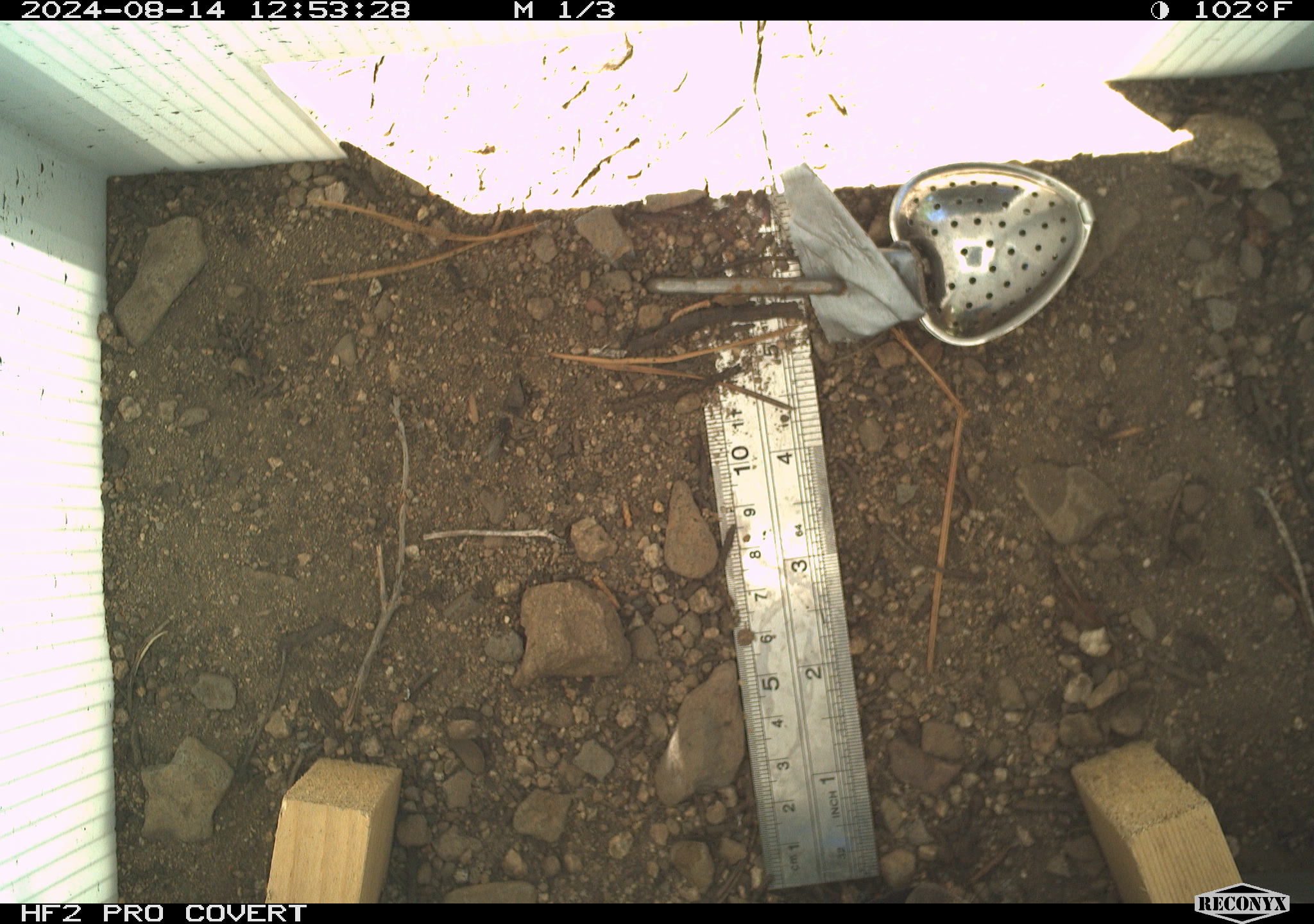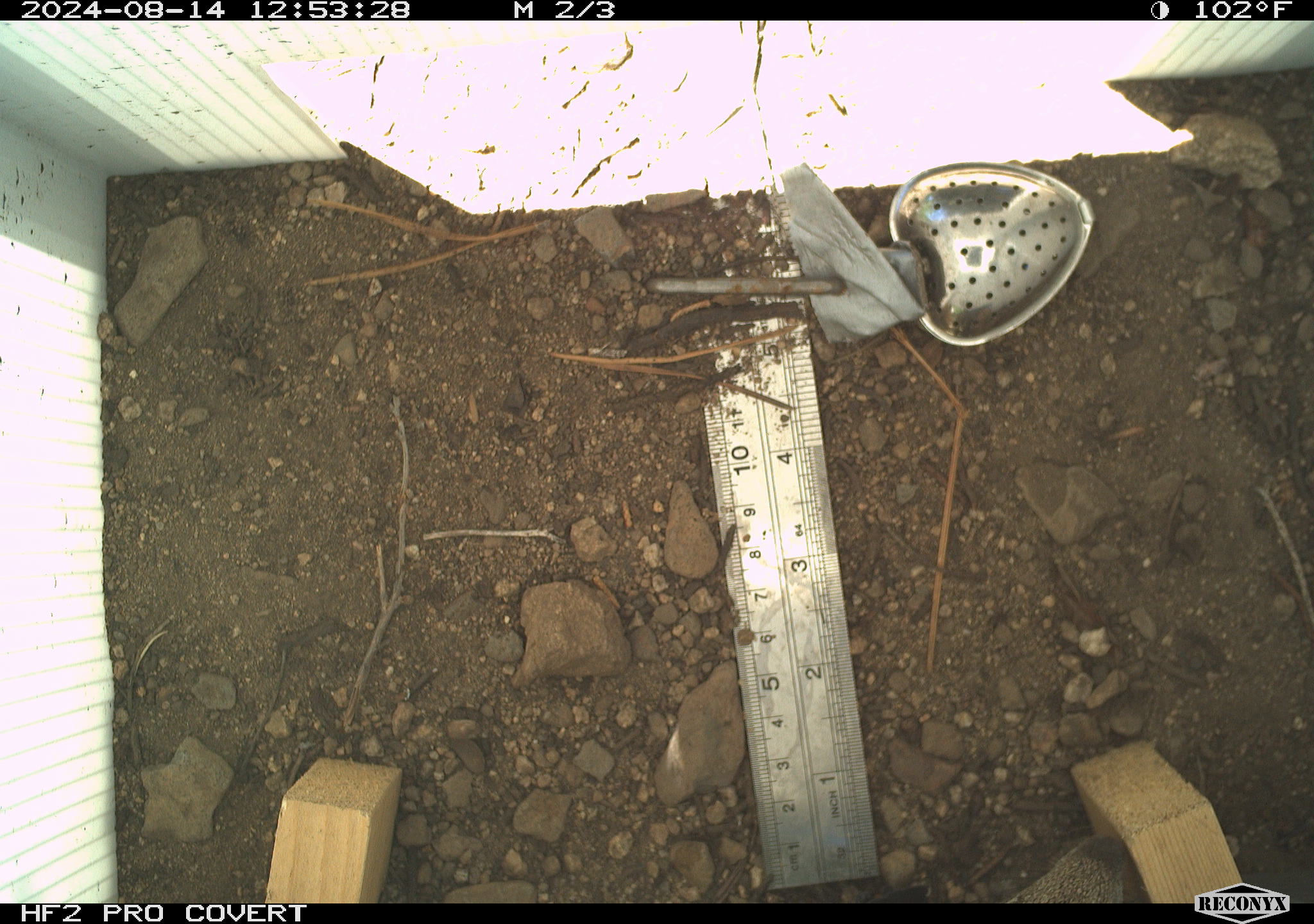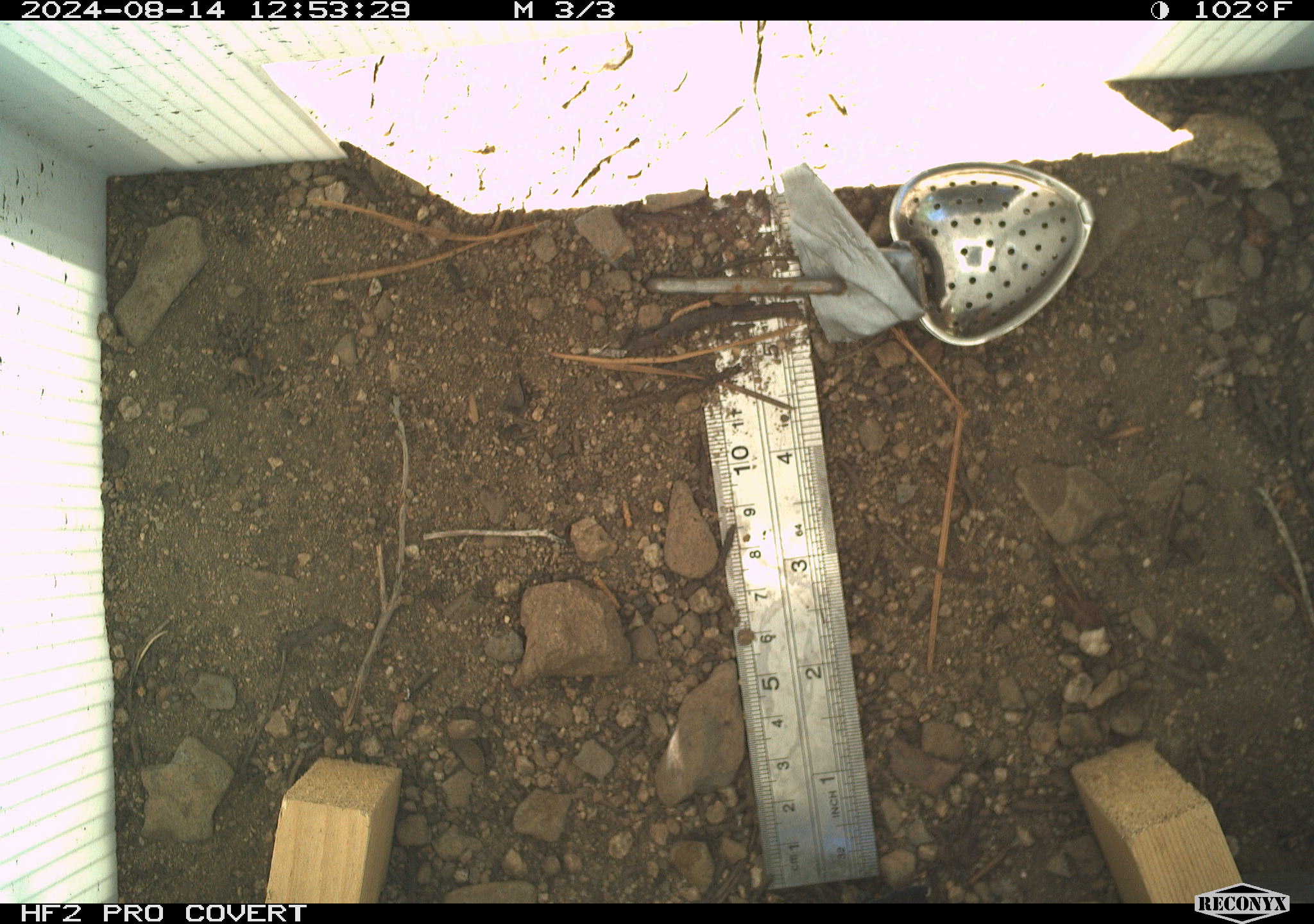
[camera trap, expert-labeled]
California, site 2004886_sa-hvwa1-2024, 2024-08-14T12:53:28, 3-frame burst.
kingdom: Animalia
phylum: Chordata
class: Mammalia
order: Rodentia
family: Sciuridae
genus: Neotamias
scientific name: Neotamias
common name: western chipmunks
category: neotamias species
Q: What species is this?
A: Neotamias species (western chipmunks) (Neotamias).